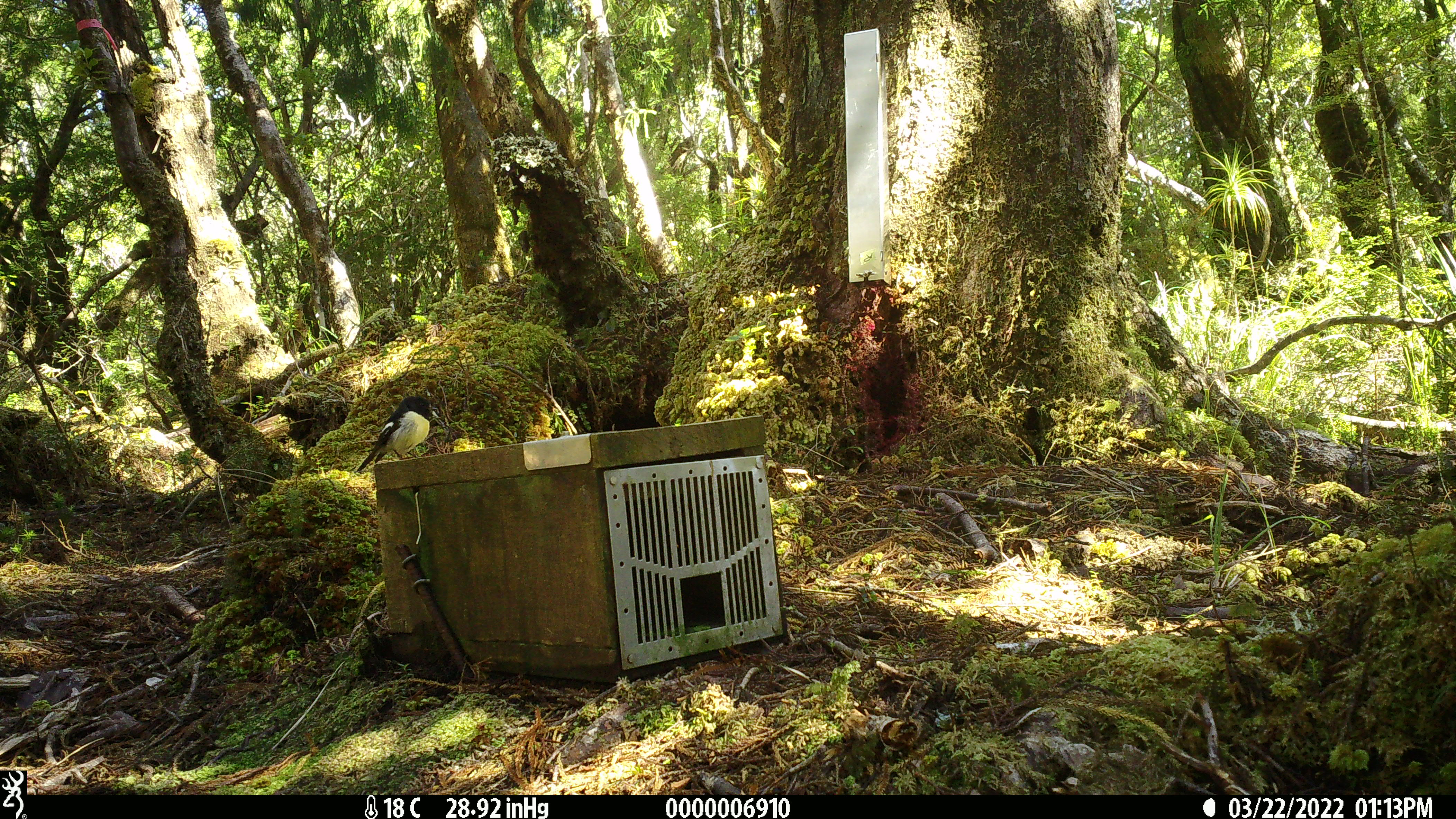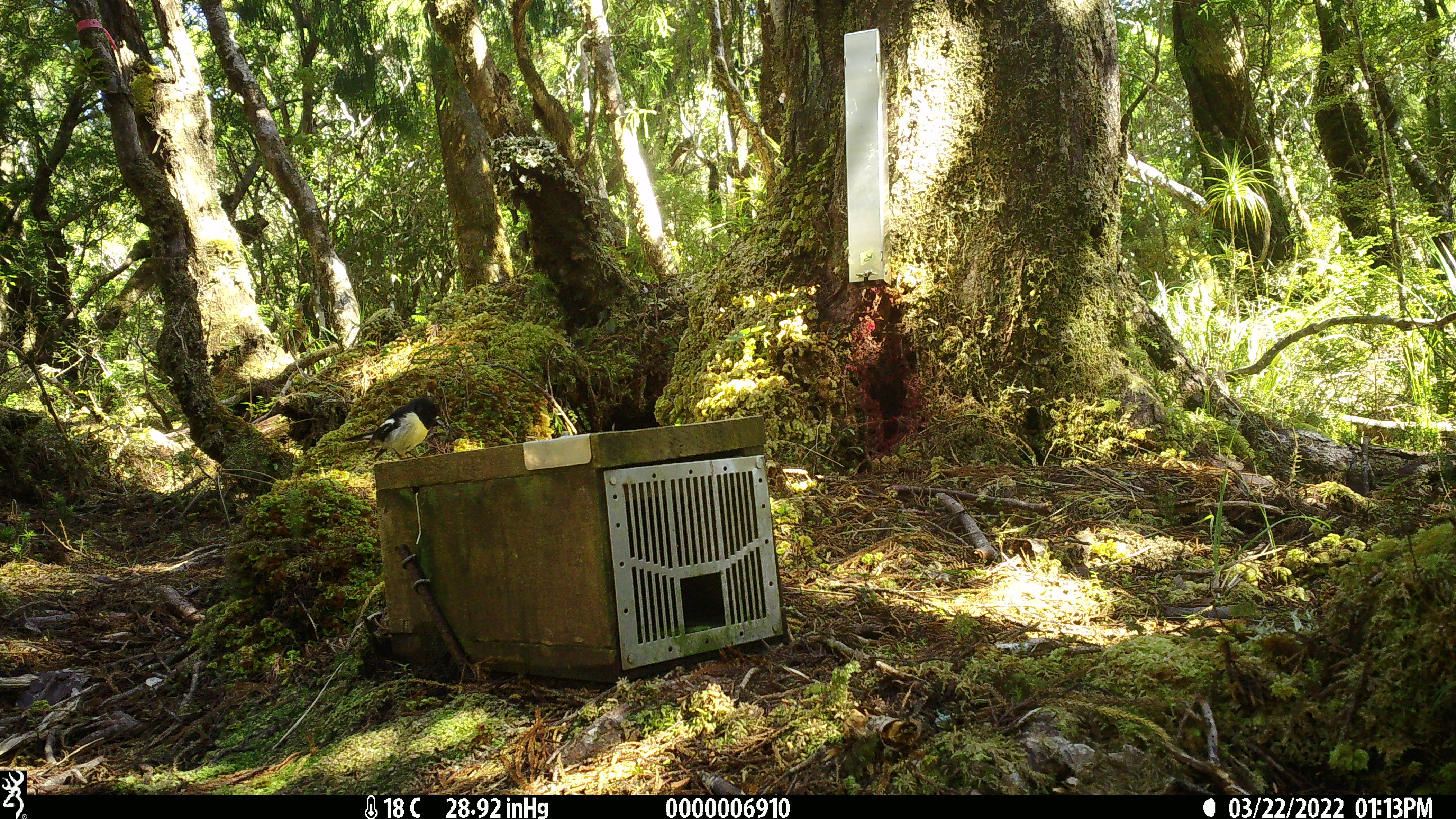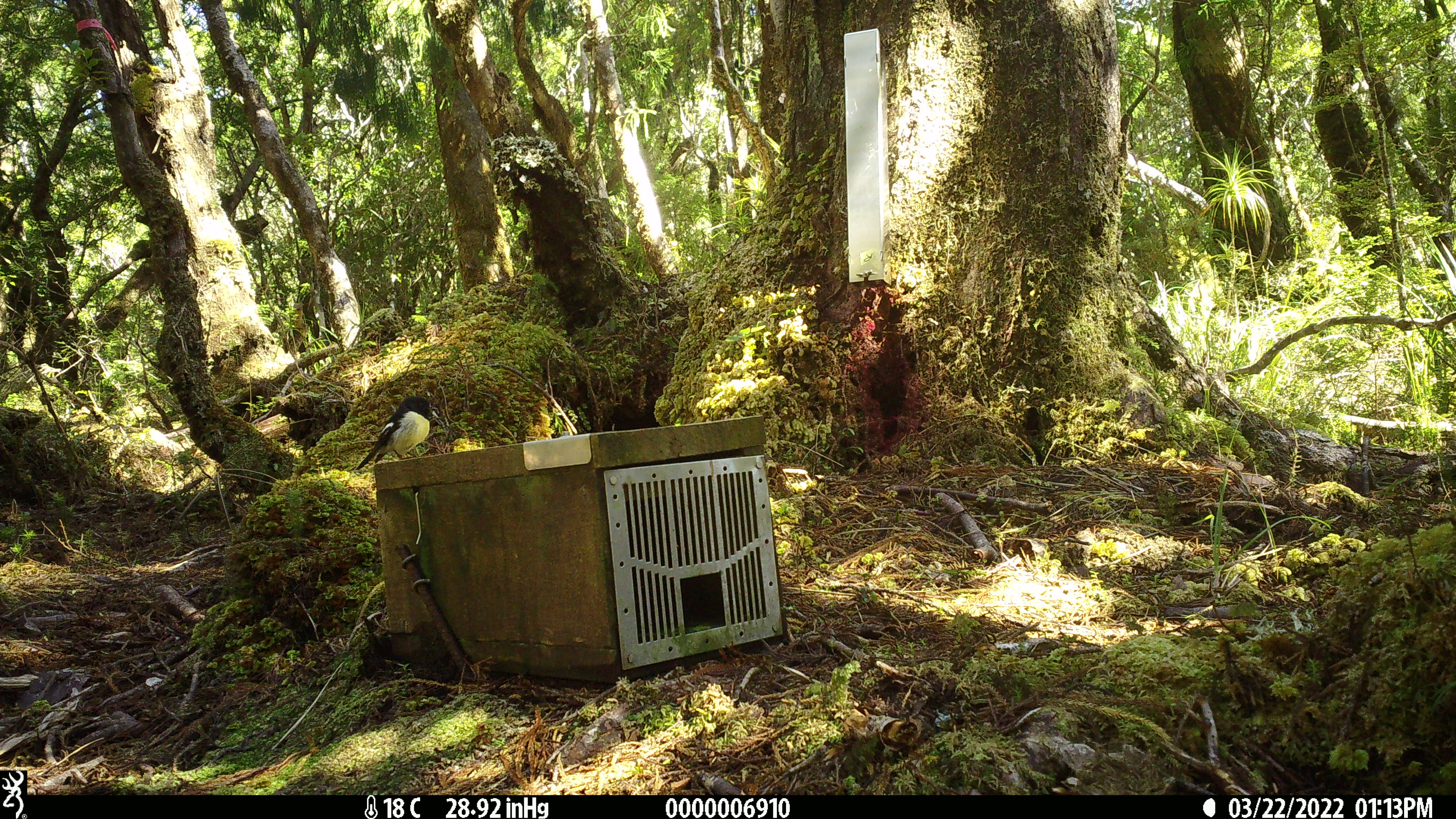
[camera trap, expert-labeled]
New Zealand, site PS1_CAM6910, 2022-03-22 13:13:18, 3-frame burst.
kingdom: Animalia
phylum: Chordata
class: Aves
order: Passeriformes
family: Petroicidae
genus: Petroica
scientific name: Petroica macrocephala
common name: tomtit